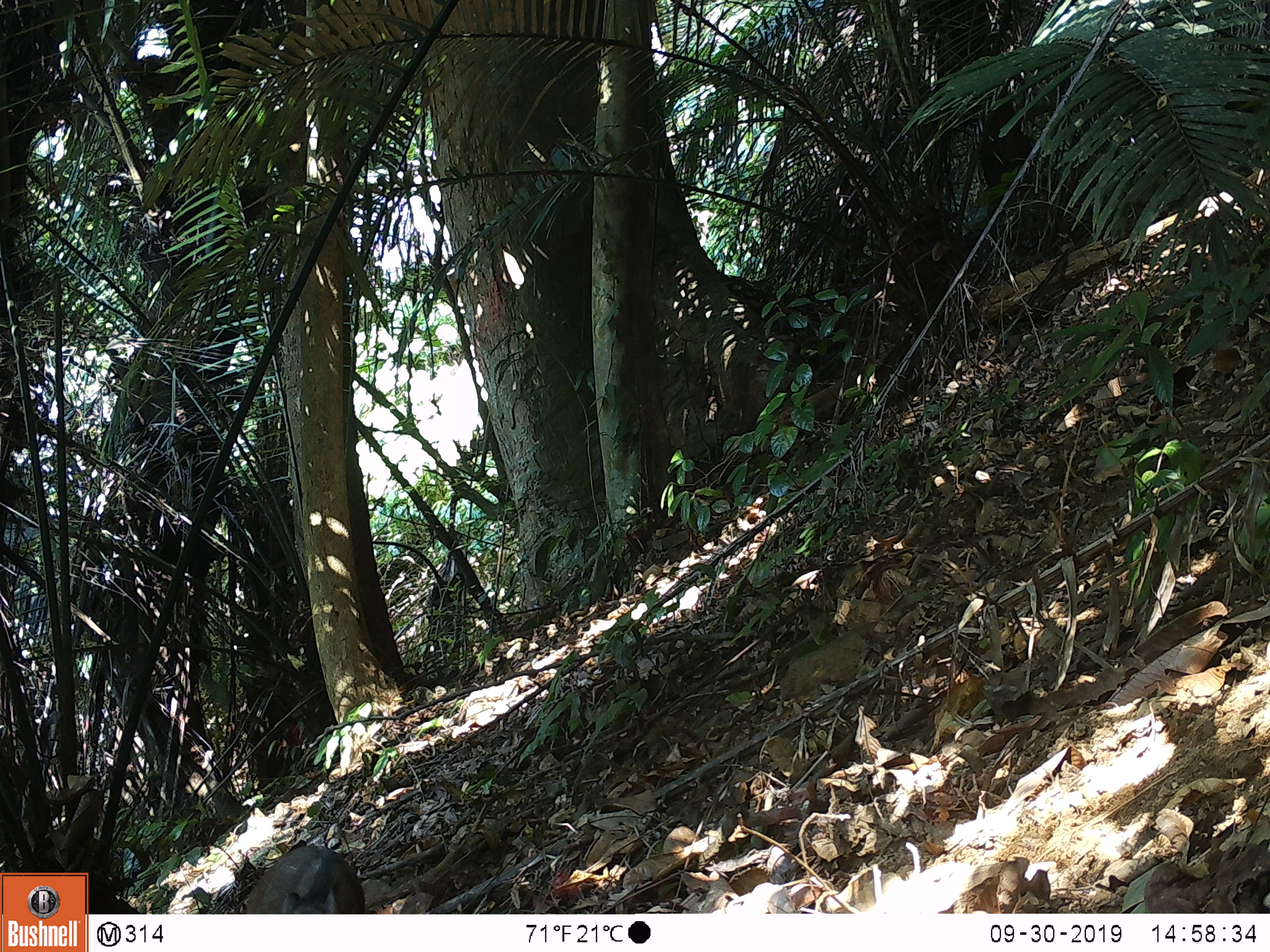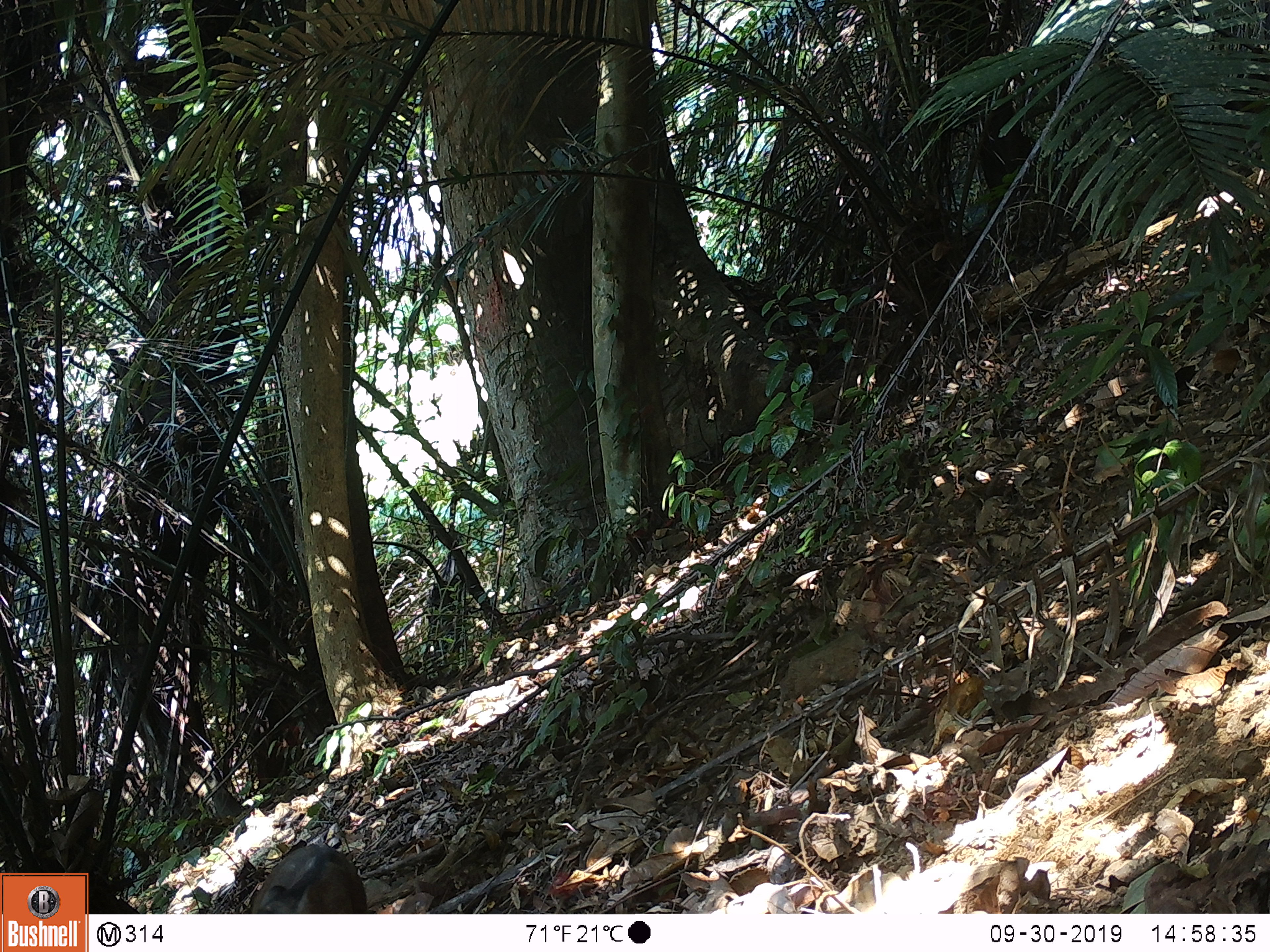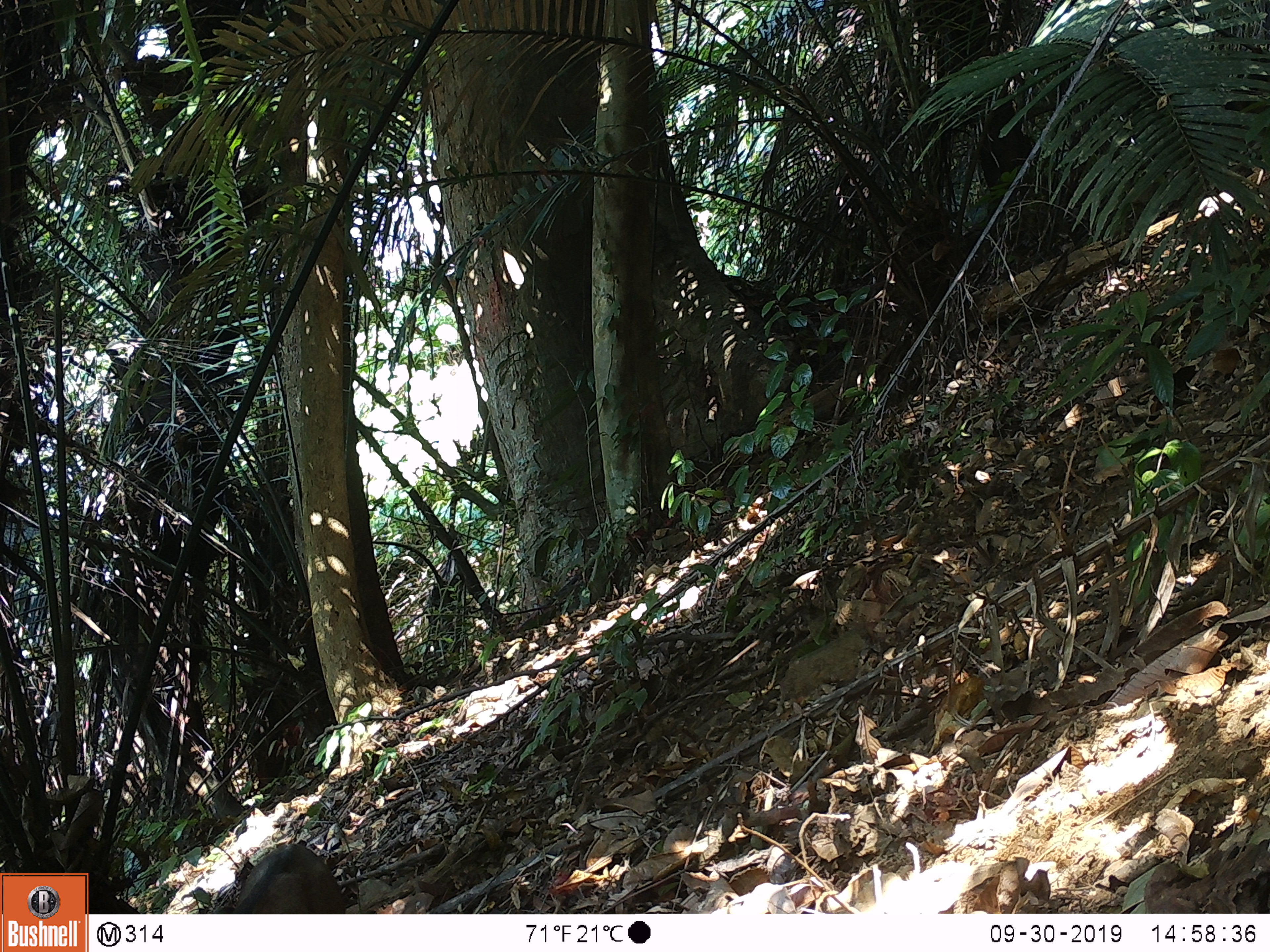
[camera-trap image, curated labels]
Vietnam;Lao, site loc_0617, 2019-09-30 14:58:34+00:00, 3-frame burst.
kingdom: Animalia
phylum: Chordata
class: Mammalia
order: Artiodactyla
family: Suidae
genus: Sus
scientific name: Sus scrofa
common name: eurasian wild pig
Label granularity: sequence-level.